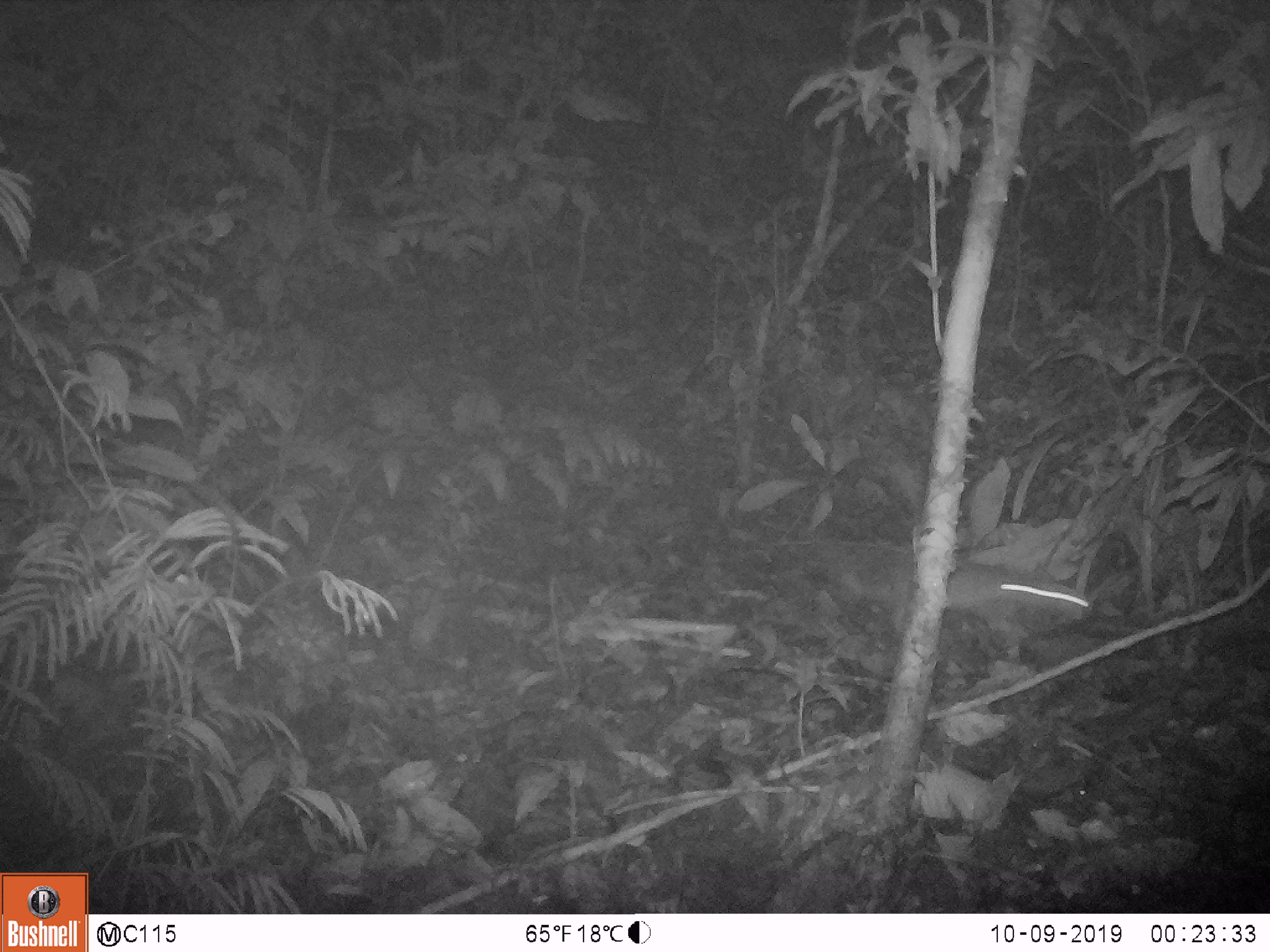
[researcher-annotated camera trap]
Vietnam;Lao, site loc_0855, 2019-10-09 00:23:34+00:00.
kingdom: Animalia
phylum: Chordata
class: Mammalia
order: Rodentia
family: Muridae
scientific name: Muridae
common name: old-world mice and rats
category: unidentified murid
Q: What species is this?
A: Unidentified murid (old-world mice and rats) (Muridae).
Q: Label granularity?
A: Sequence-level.